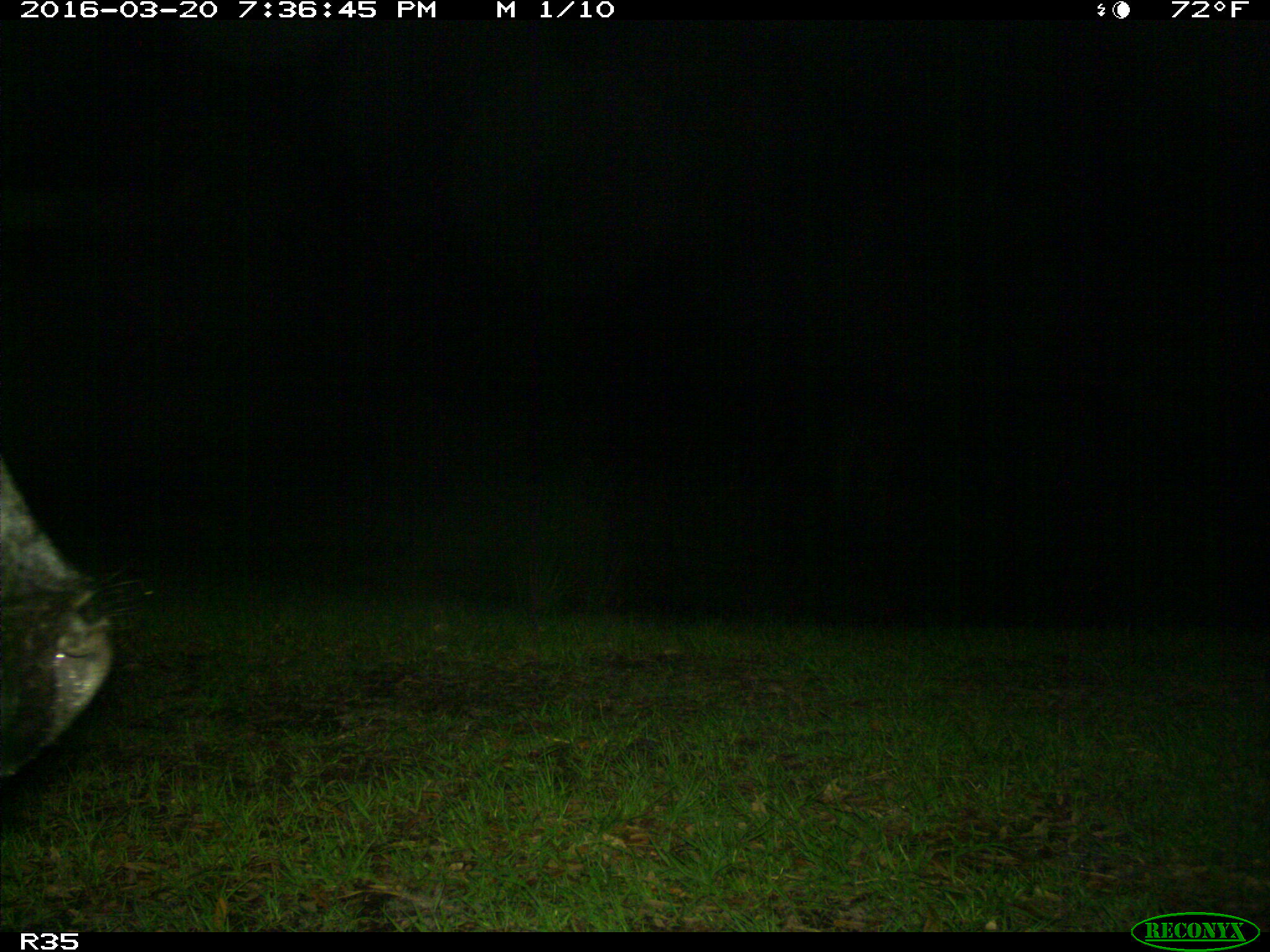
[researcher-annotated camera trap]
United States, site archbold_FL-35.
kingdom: Animalia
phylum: Chordata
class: Mammalia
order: Artiodactyla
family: Bovidae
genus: Bos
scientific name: Bos taurus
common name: domestic cow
Bos taurus (domestic cow).